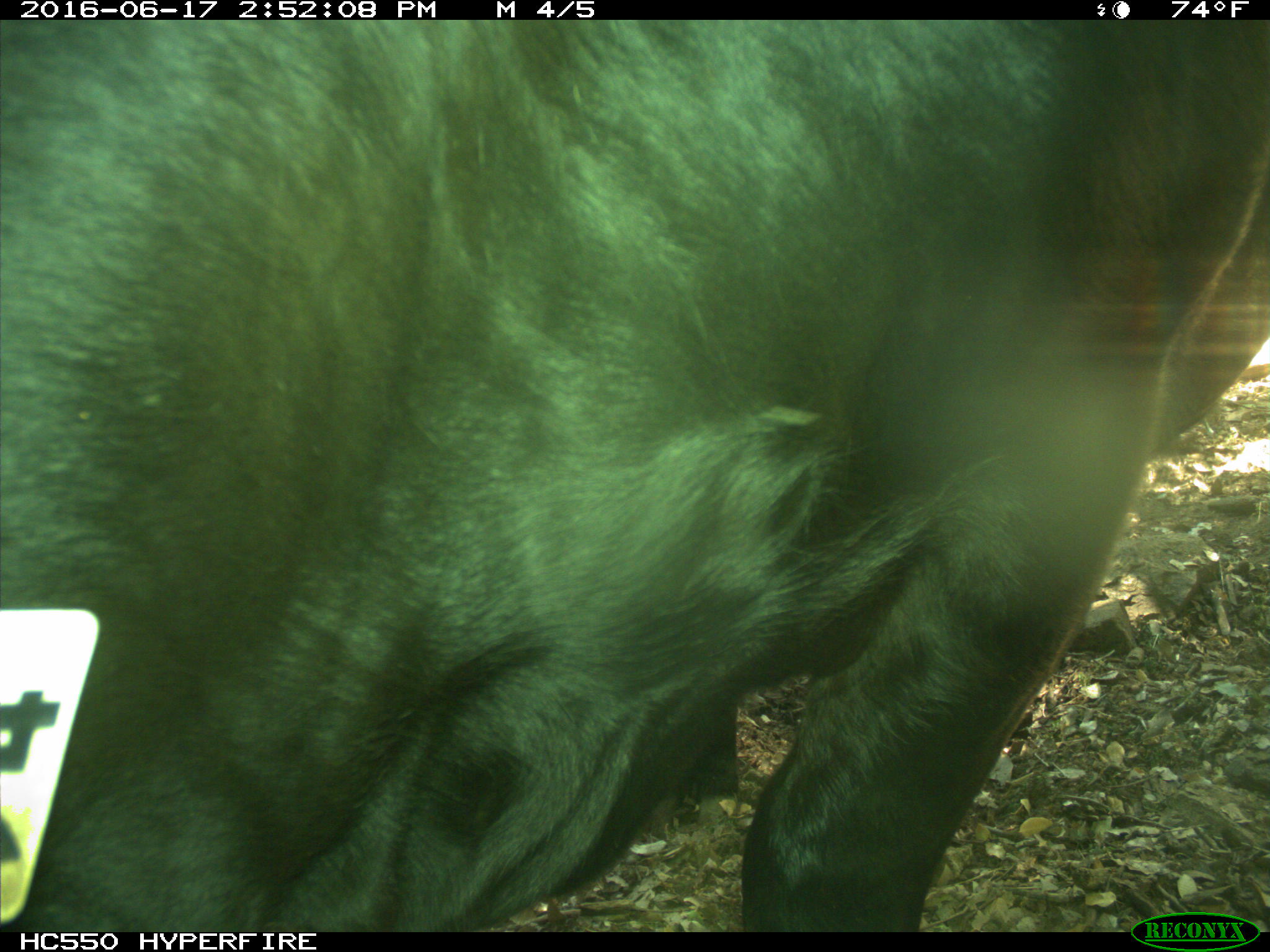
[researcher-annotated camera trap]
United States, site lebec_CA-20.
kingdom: Animalia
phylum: Chordata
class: Mammalia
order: Artiodactyla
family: Bovidae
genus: Bos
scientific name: Bos taurus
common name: domestic cow